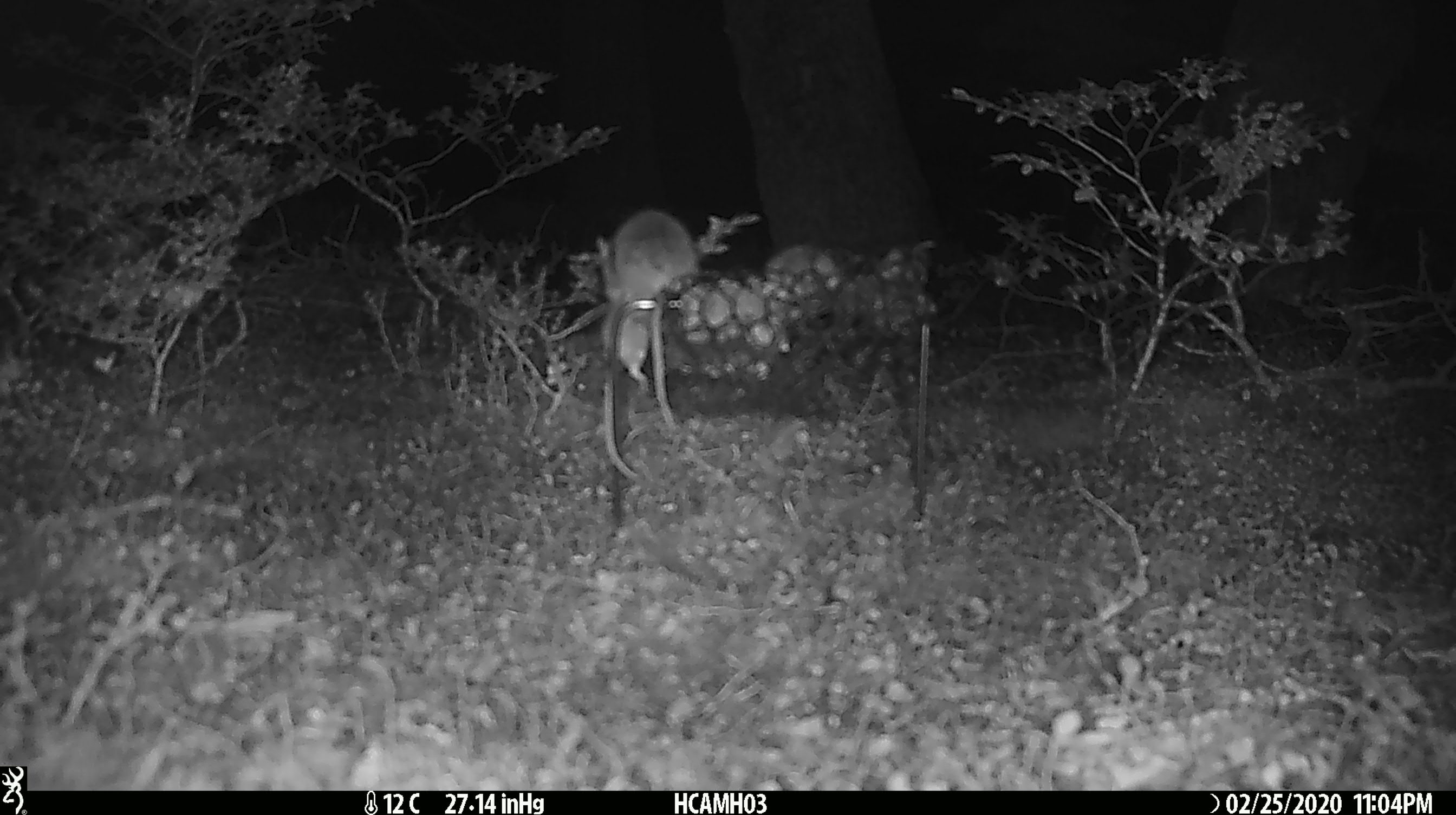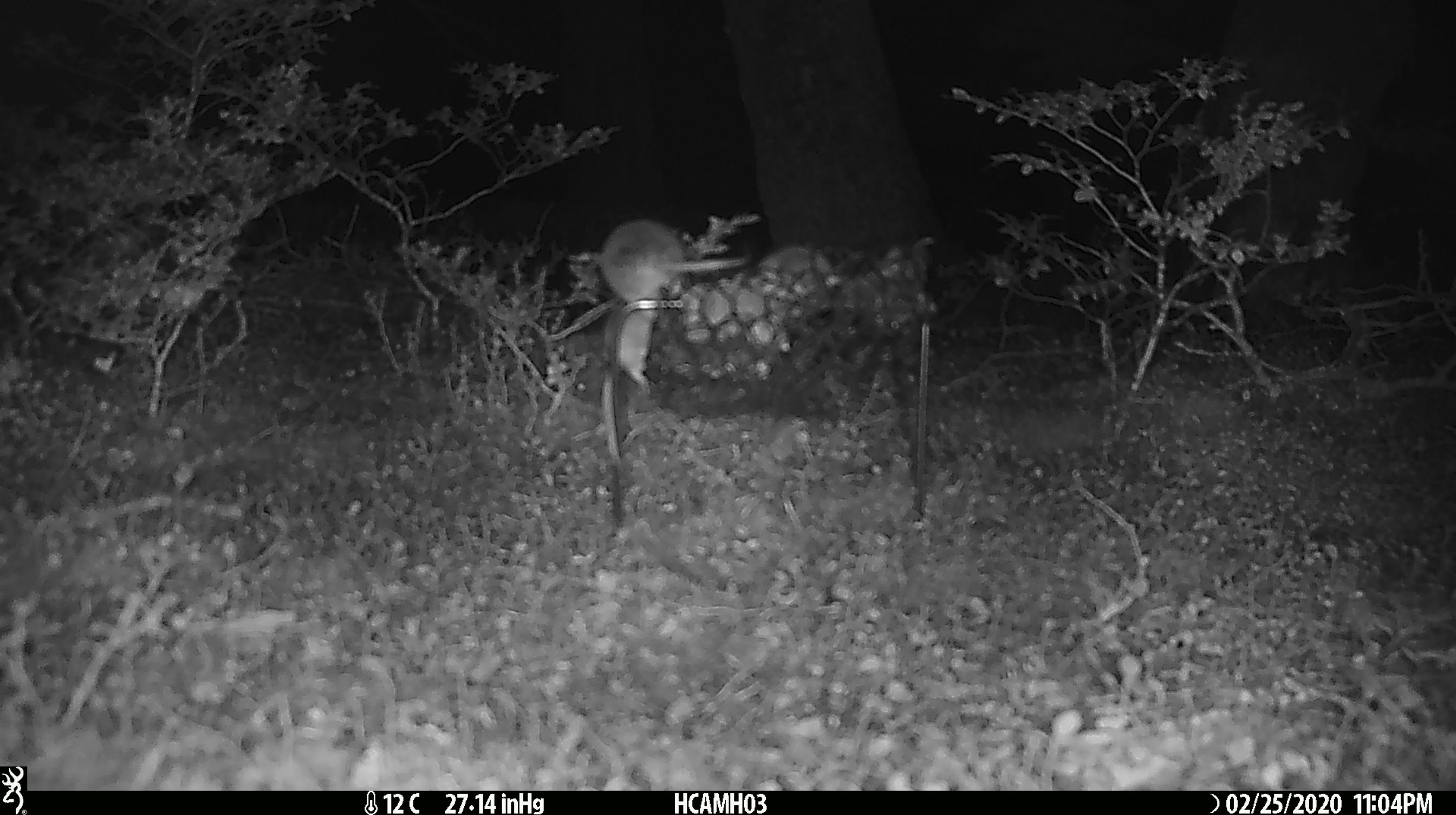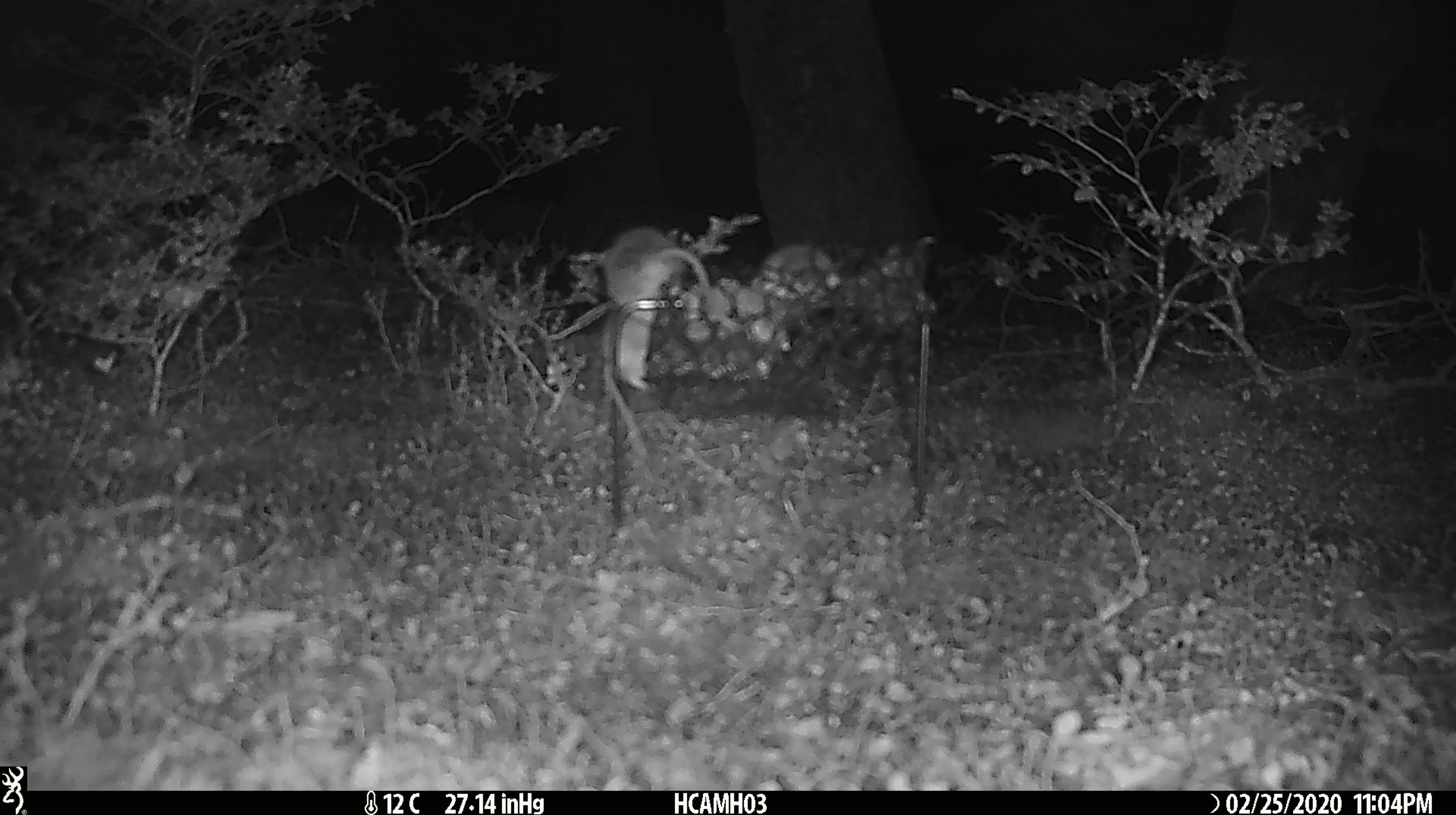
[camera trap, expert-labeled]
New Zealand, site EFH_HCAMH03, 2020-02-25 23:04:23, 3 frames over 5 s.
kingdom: Animalia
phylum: Chordata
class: Mammalia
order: Rodentia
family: Muridae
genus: Mus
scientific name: Mus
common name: mouse